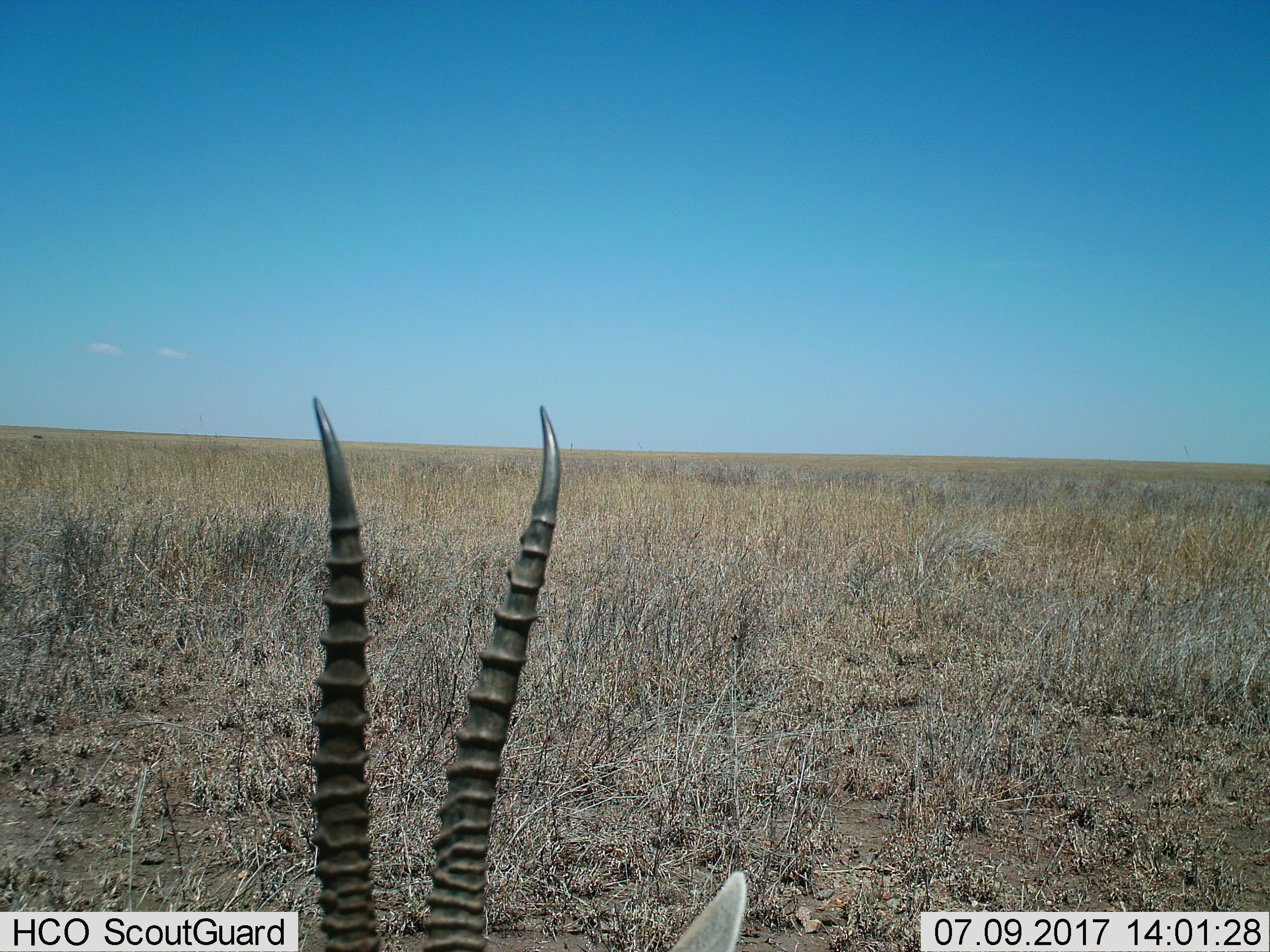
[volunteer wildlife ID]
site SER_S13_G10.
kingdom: Animalia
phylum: Chordata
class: Mammalia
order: Artiodactyla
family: Bovidae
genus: Eudorcas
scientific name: Eudorcas thomsonii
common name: thomson's gazelle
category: gazellethomsons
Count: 1.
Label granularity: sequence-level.